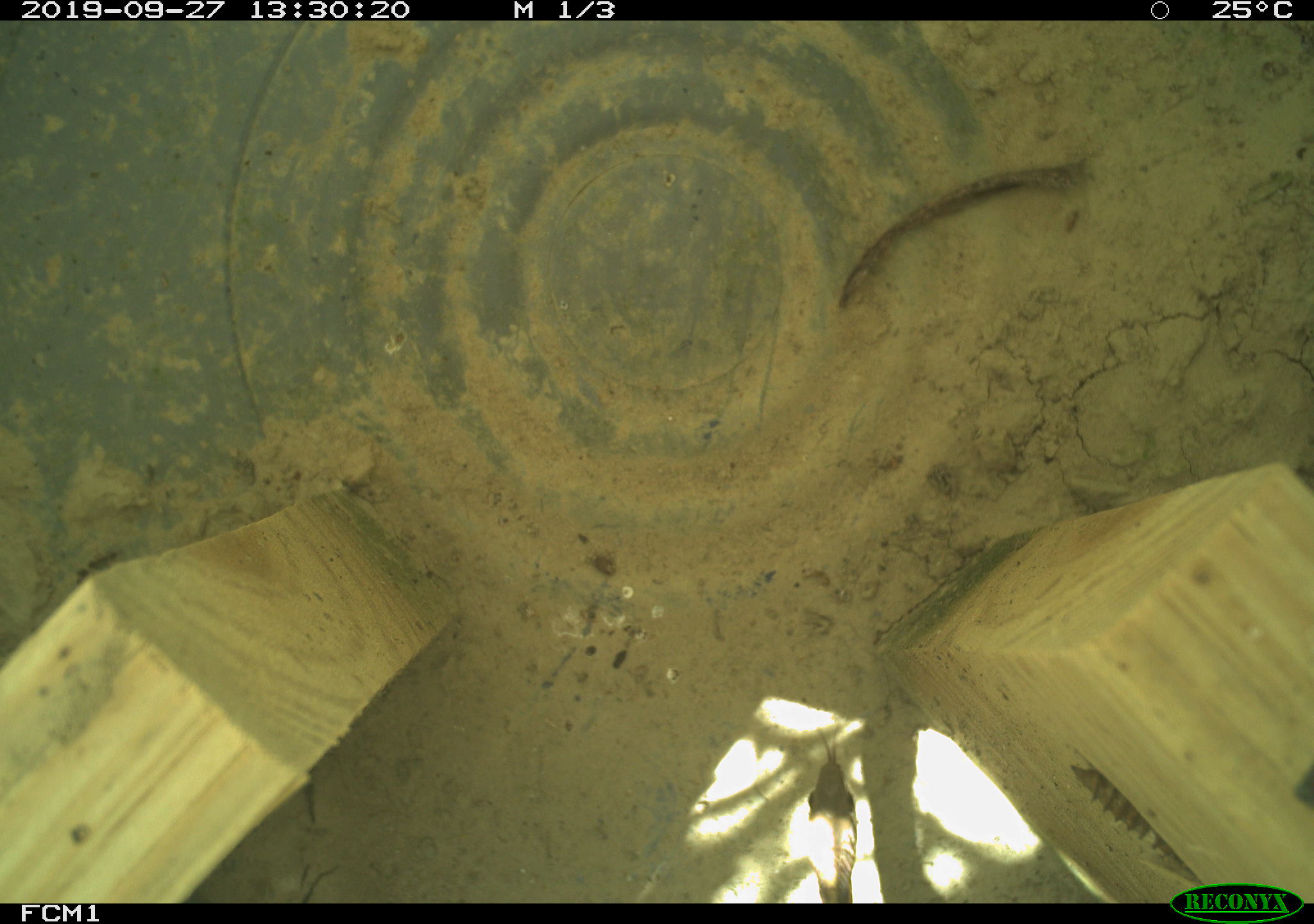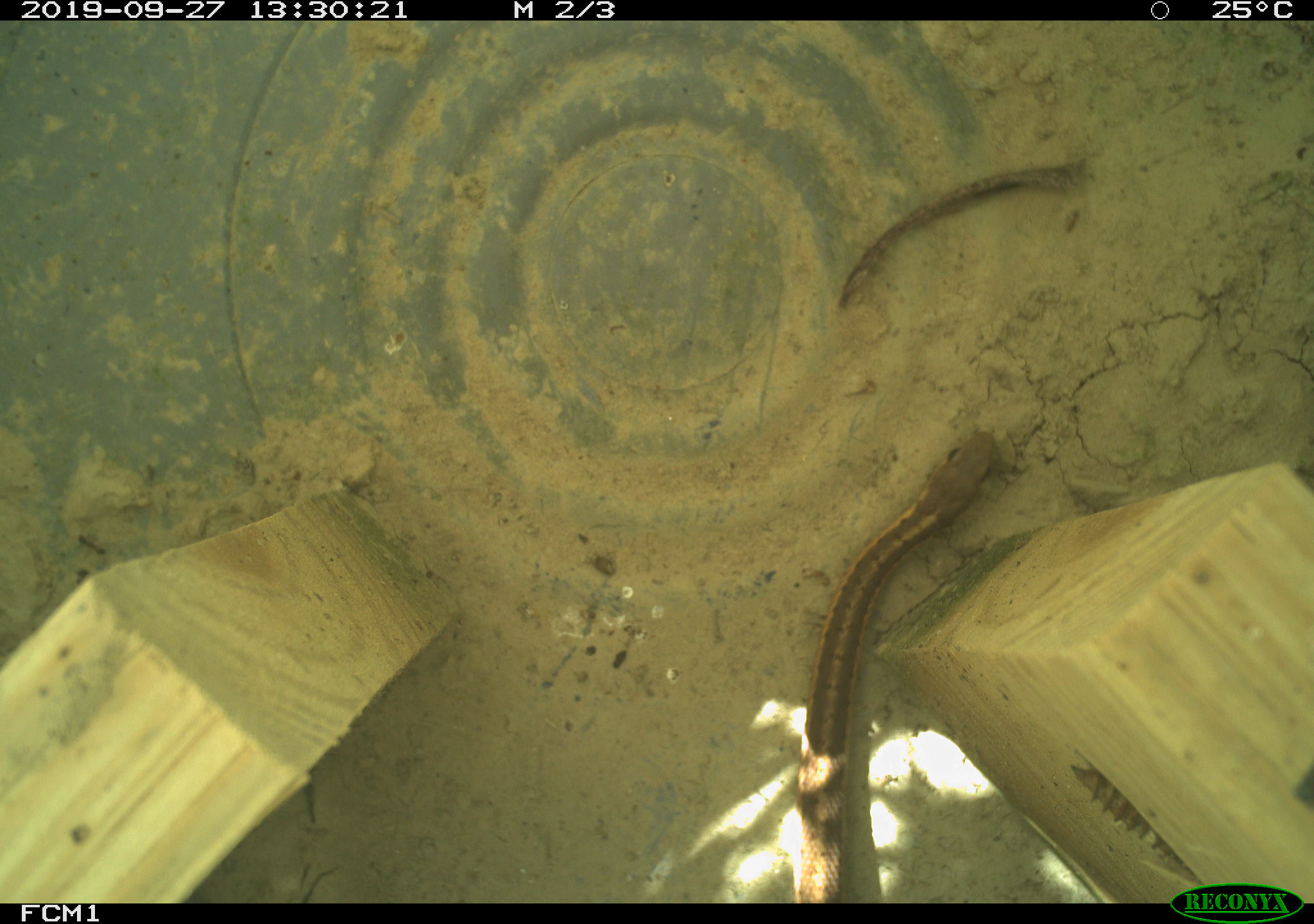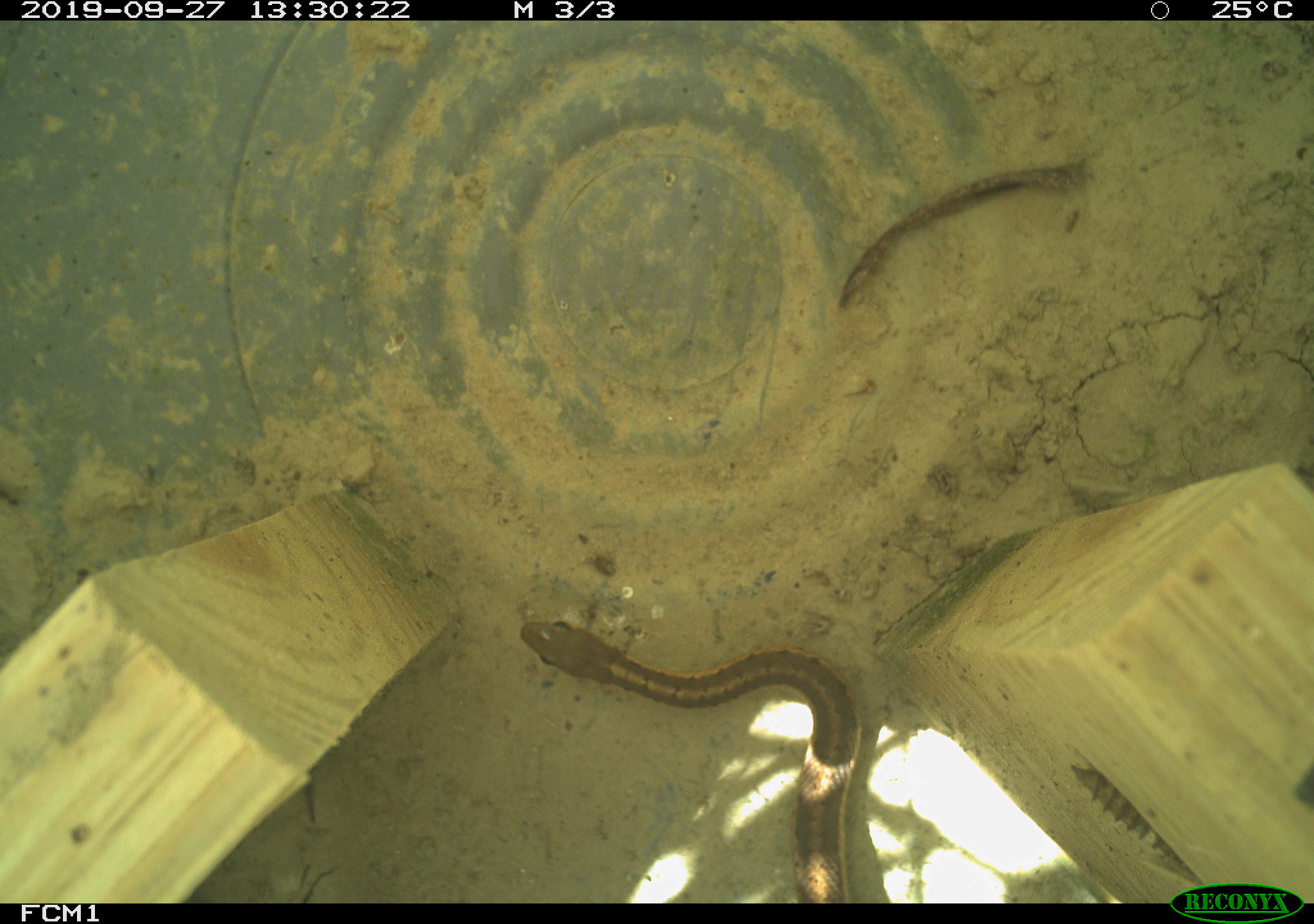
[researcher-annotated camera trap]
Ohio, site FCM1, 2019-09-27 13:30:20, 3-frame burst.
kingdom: Animalia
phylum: Chordata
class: Reptilia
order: Squamata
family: Colubridae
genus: Thamnophis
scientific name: Thamnophis sirtalis sirtalis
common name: eastern gartersnake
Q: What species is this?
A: Eastern gartersnake (Thamnophis sirtalis sirtalis).